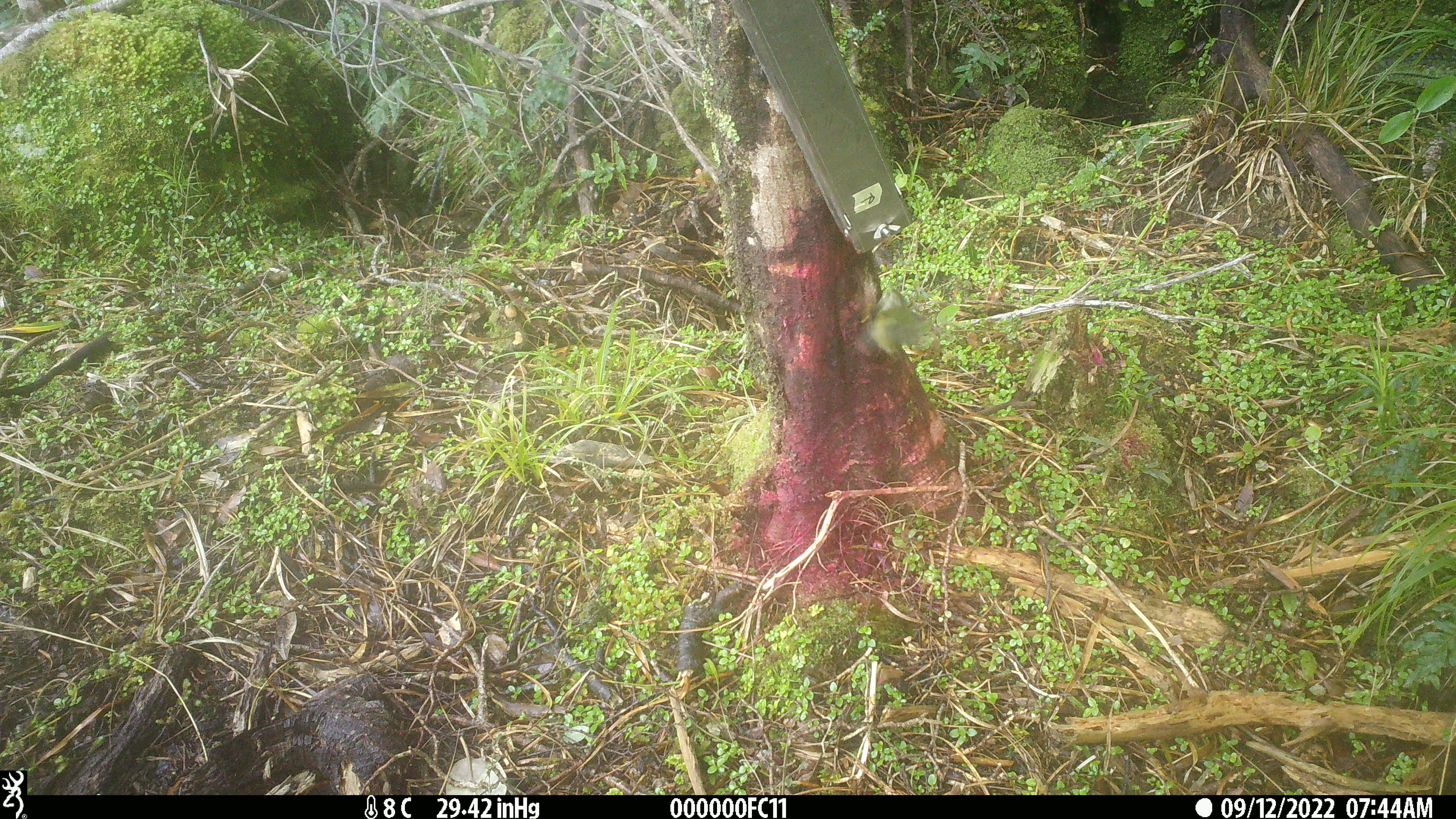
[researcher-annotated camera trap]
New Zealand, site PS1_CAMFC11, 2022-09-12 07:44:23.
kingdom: Animalia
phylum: Chordata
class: Aves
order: Passeriformes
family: Acanthisittidae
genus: Acanthisitta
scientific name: Acanthisitta chloris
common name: rifleman